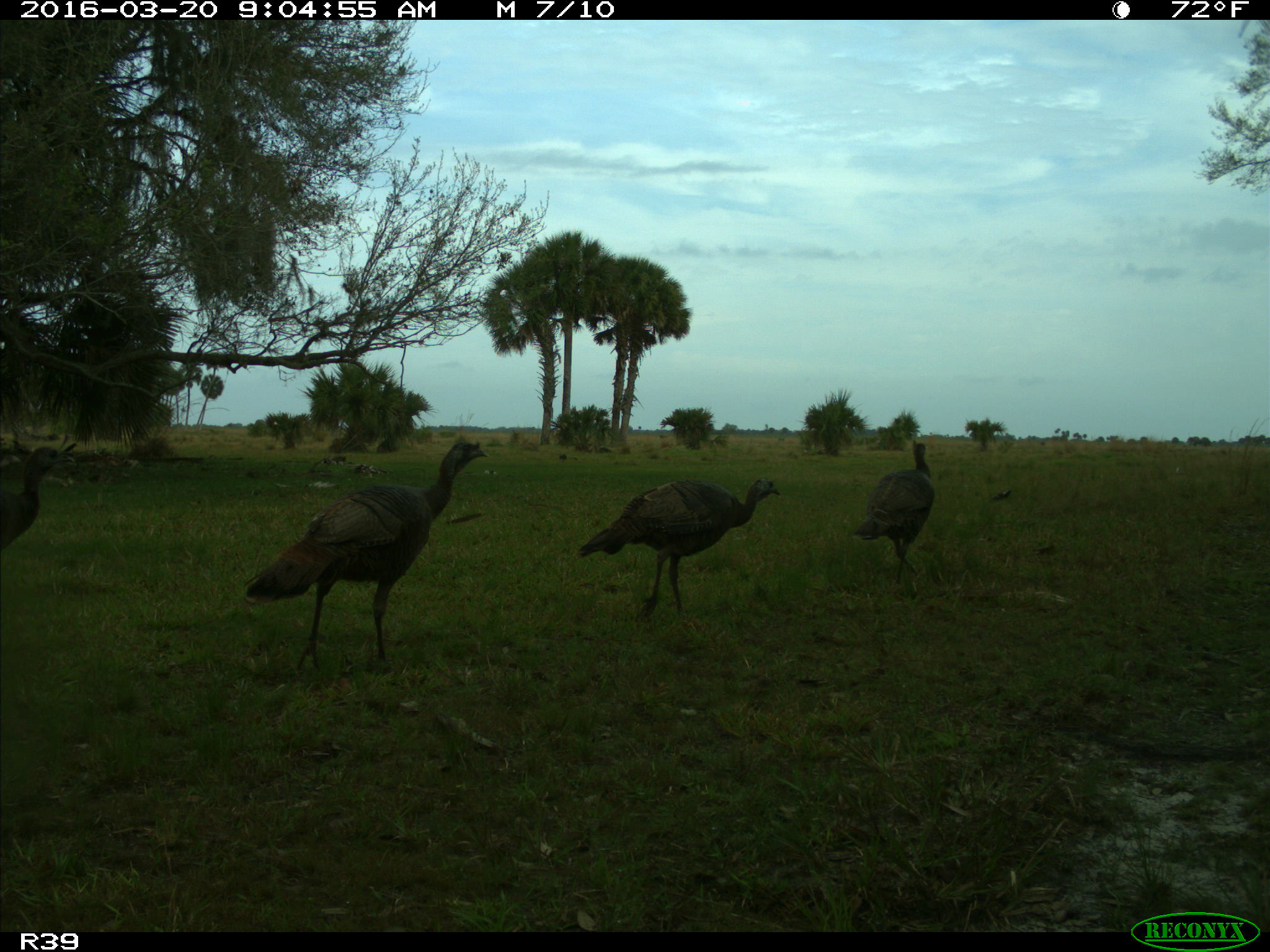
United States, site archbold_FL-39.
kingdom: Animalia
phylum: Chordata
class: Aves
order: Galliformes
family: Phasianidae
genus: Meleagris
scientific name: Meleagris gallopavo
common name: wild turkey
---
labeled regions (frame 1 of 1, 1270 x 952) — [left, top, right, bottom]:
animal: [242, 440, 491, 676]; [579, 478, 783, 620]; [853, 439, 935, 585]; [0, 434, 83, 555]